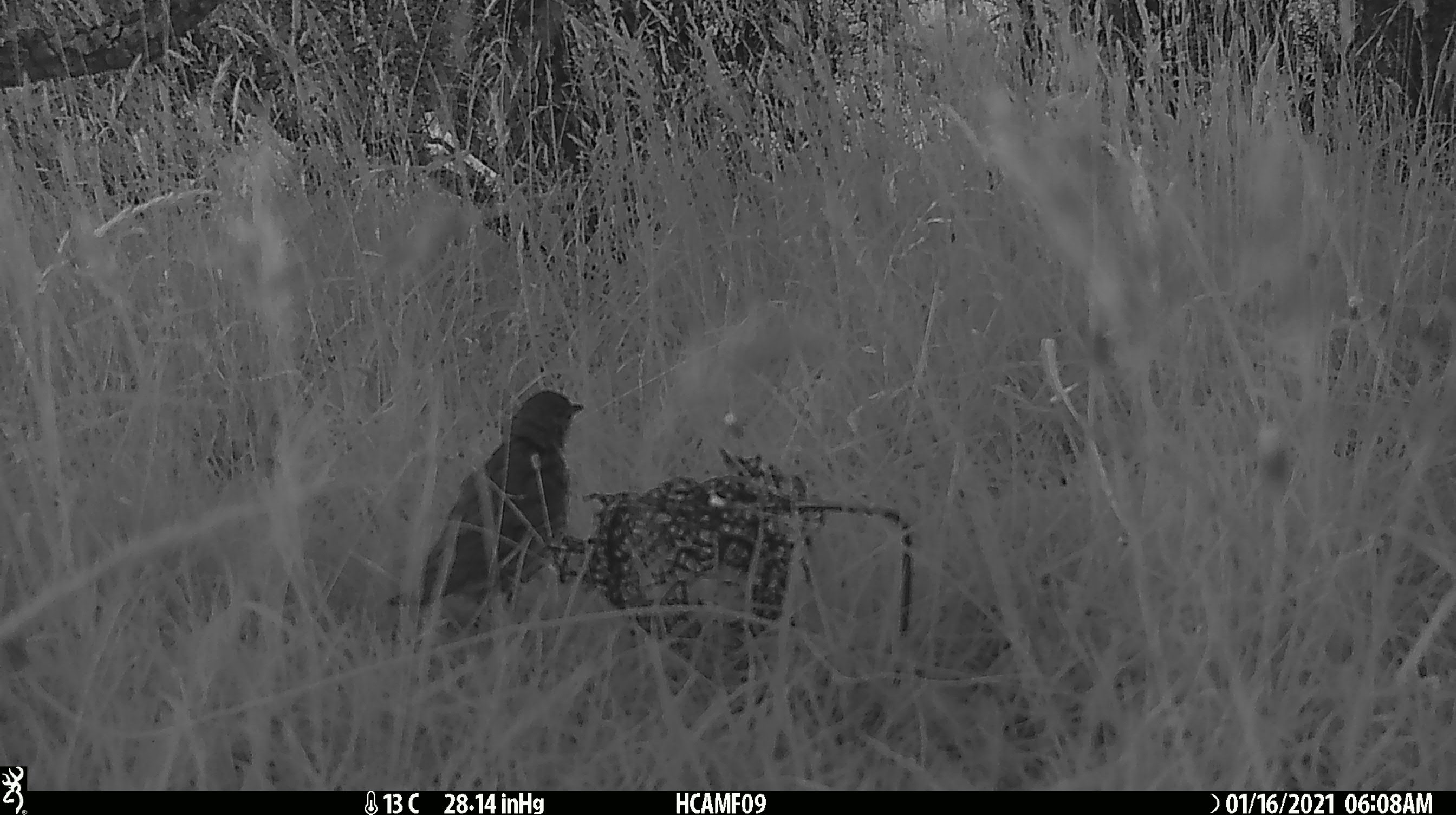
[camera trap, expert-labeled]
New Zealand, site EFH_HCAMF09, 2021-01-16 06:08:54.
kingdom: Animalia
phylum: Chordata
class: Aves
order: Passeriformes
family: Turdidae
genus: Turdus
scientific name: Turdus philomelos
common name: song thrush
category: thrush